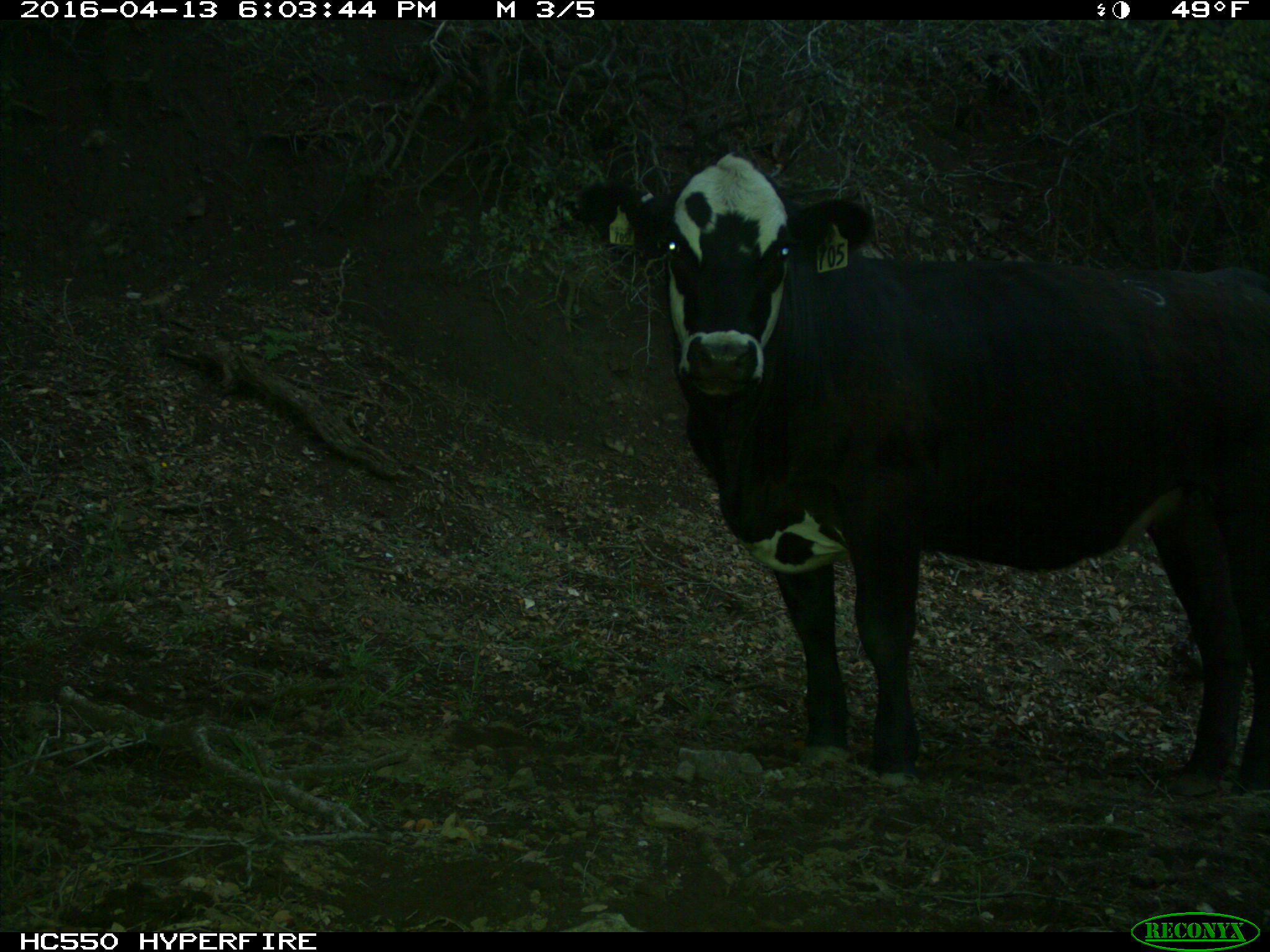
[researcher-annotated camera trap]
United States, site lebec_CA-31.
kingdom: Animalia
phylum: Chordata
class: Mammalia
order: Artiodactyla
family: Bovidae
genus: Bos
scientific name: Bos taurus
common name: domestic cow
Bos taurus (domestic cow).